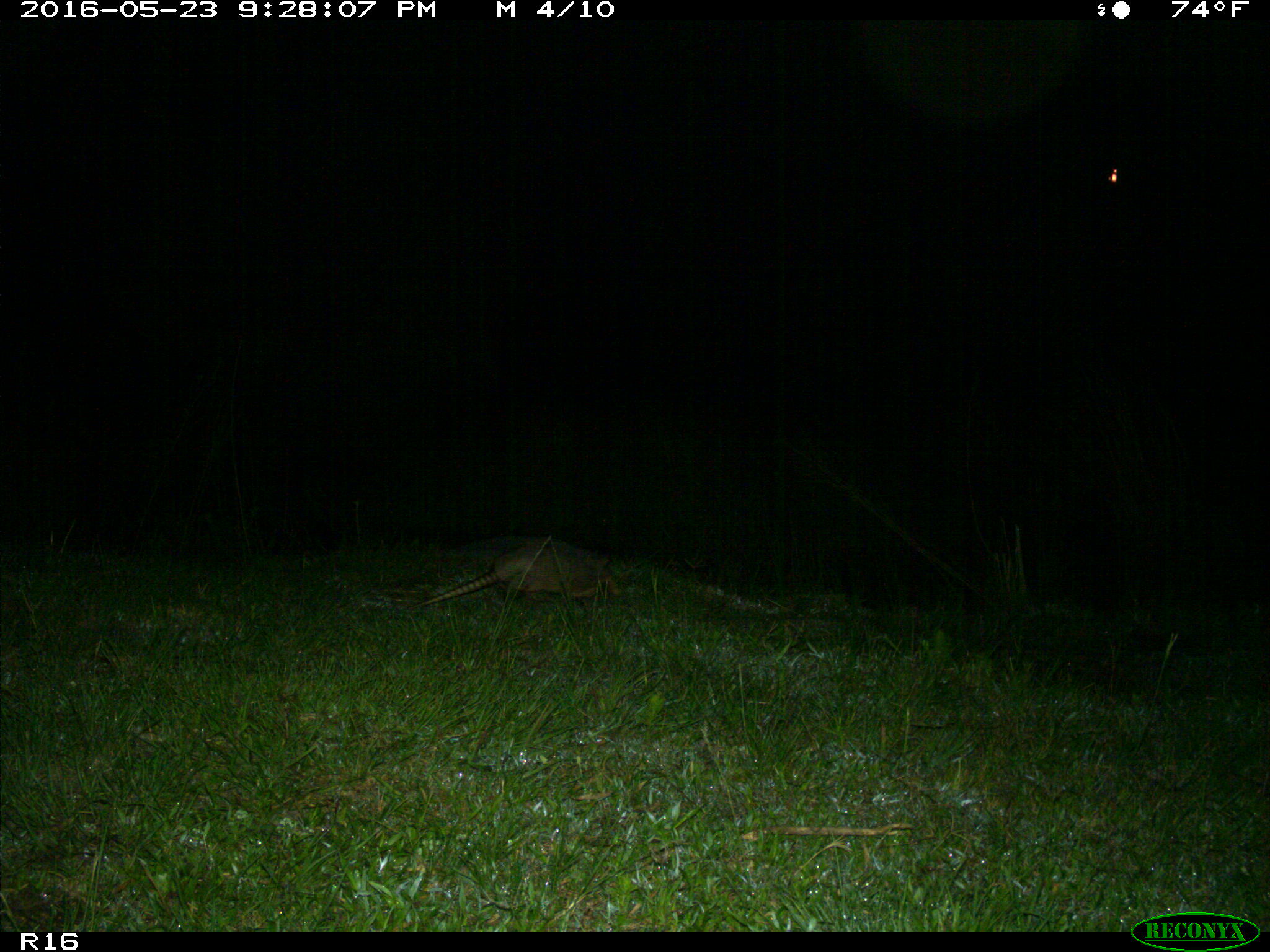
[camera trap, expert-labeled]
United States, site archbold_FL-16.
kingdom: Animalia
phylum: Chordata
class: Mammalia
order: Cingulata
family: Dasypodidae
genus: Dasypus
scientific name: Dasypus novemcinctus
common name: nine-banded armadillo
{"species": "Dasypus novemcinctus (nine-banded armadillo)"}